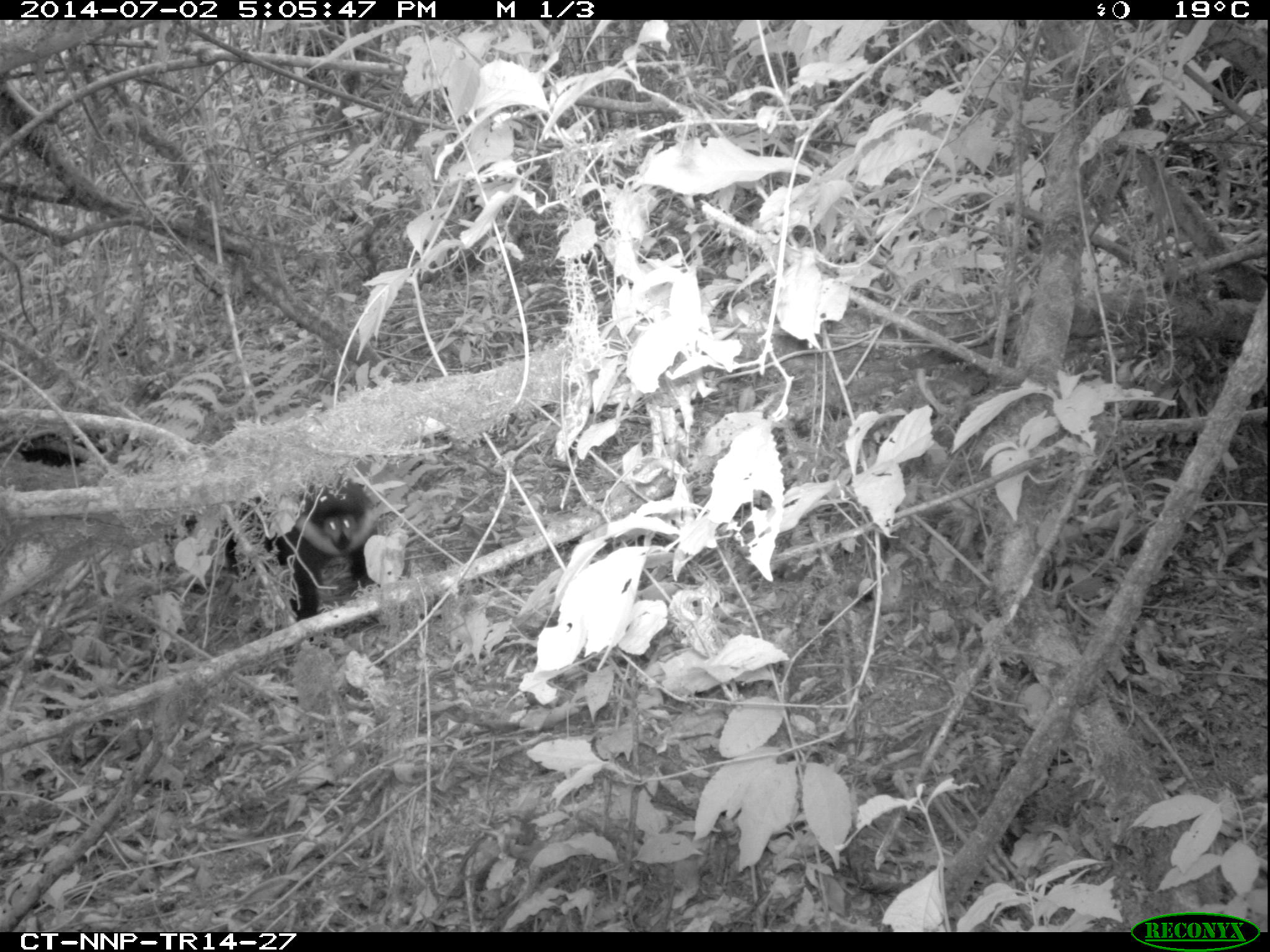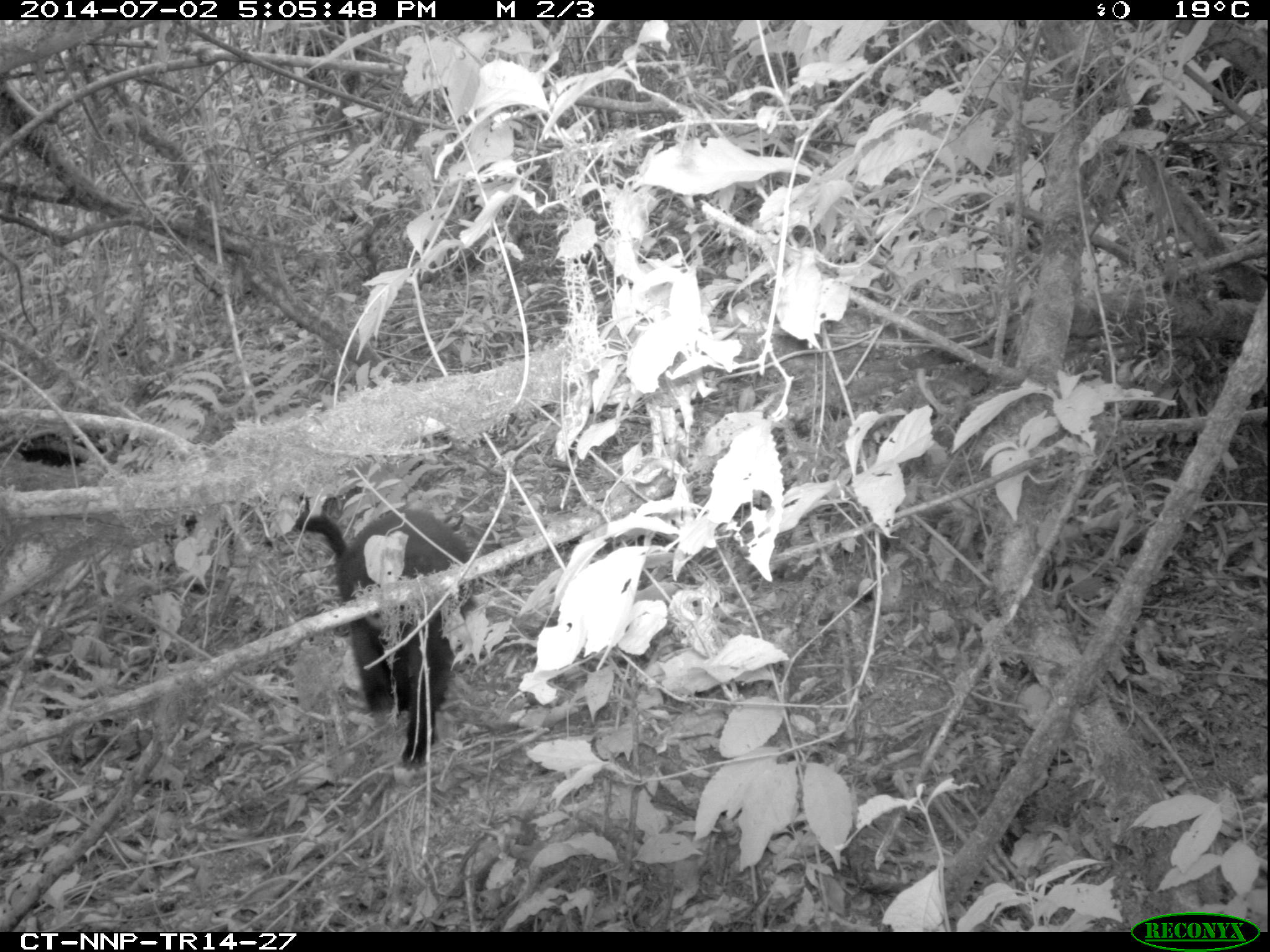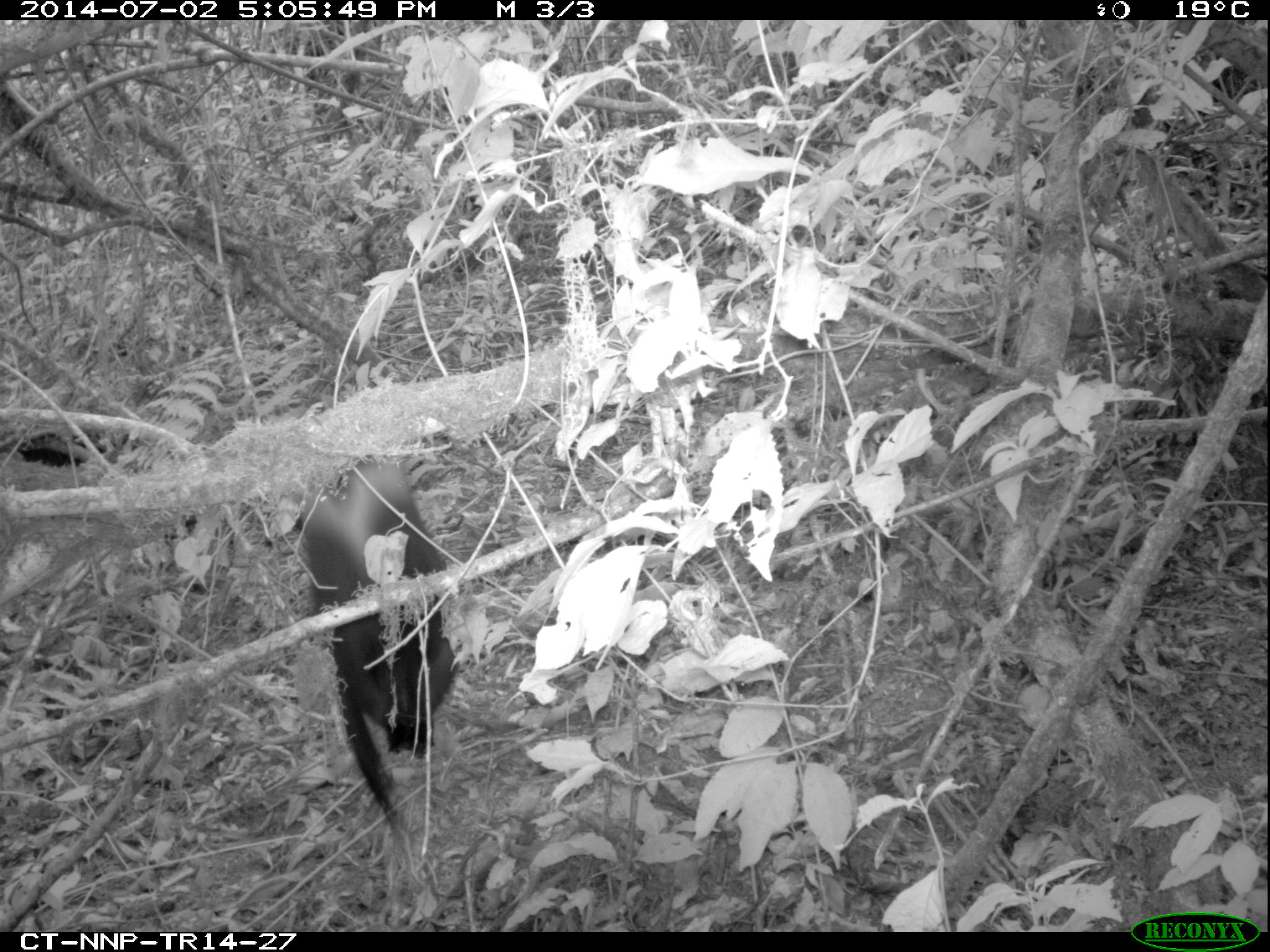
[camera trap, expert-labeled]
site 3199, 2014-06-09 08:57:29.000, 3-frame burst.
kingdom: Animalia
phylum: Chordata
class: Mammalia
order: Primates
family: Cercopithecidae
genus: Allochrocebus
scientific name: Allochrocebus lhoesti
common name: l'hoest's monkey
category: cercopithecus lhoesti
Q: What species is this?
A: Cercopithecus lhoesti (l'hoest's monkey) (Allochrocebus lhoesti).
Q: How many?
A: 1.